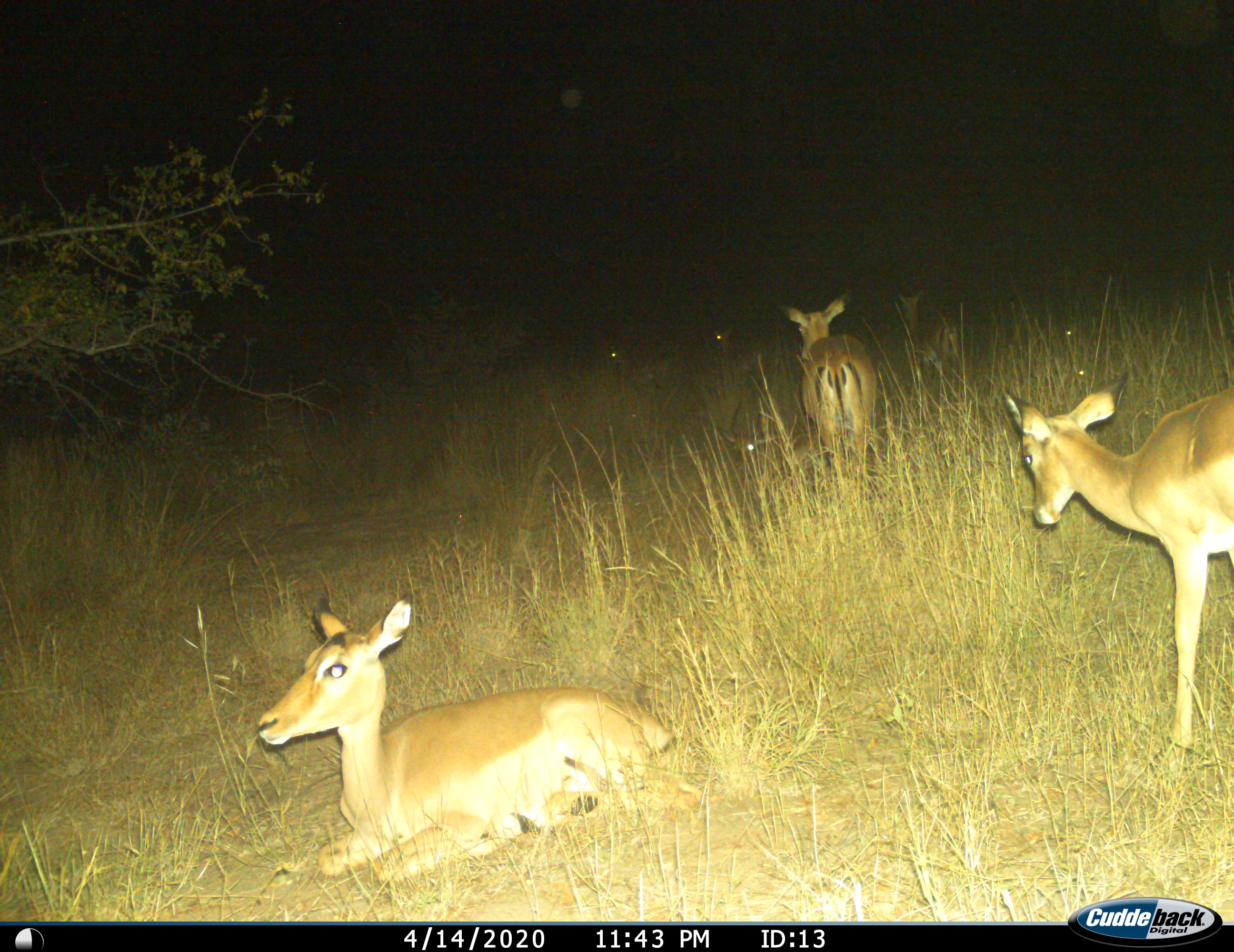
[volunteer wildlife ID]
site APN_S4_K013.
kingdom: Animalia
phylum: Chordata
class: Mammalia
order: Artiodactyla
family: Bovidae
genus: Aepyceros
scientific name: Aepyceros melampus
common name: impala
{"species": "impala (Aepyceros melampus)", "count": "3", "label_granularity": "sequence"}